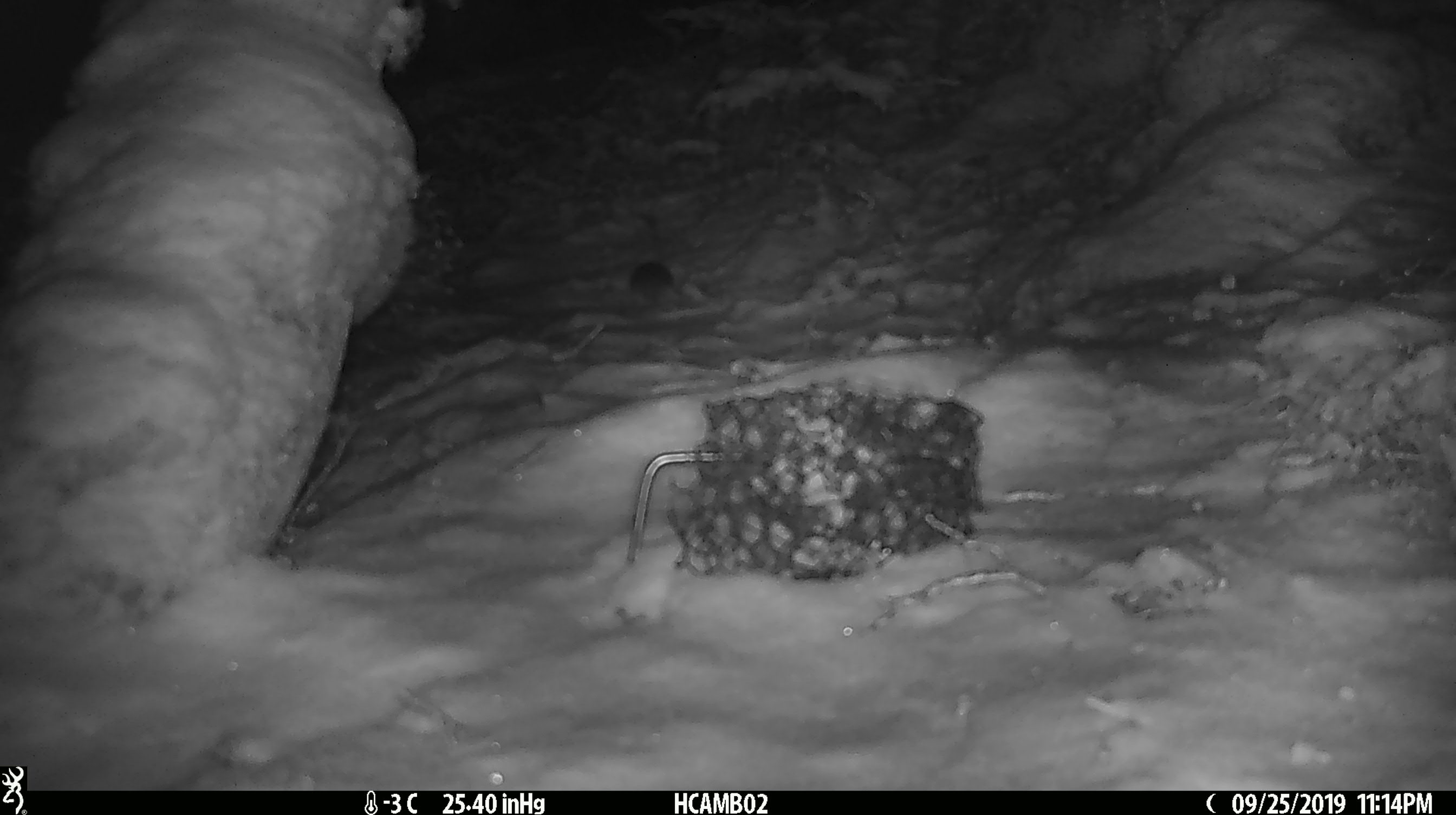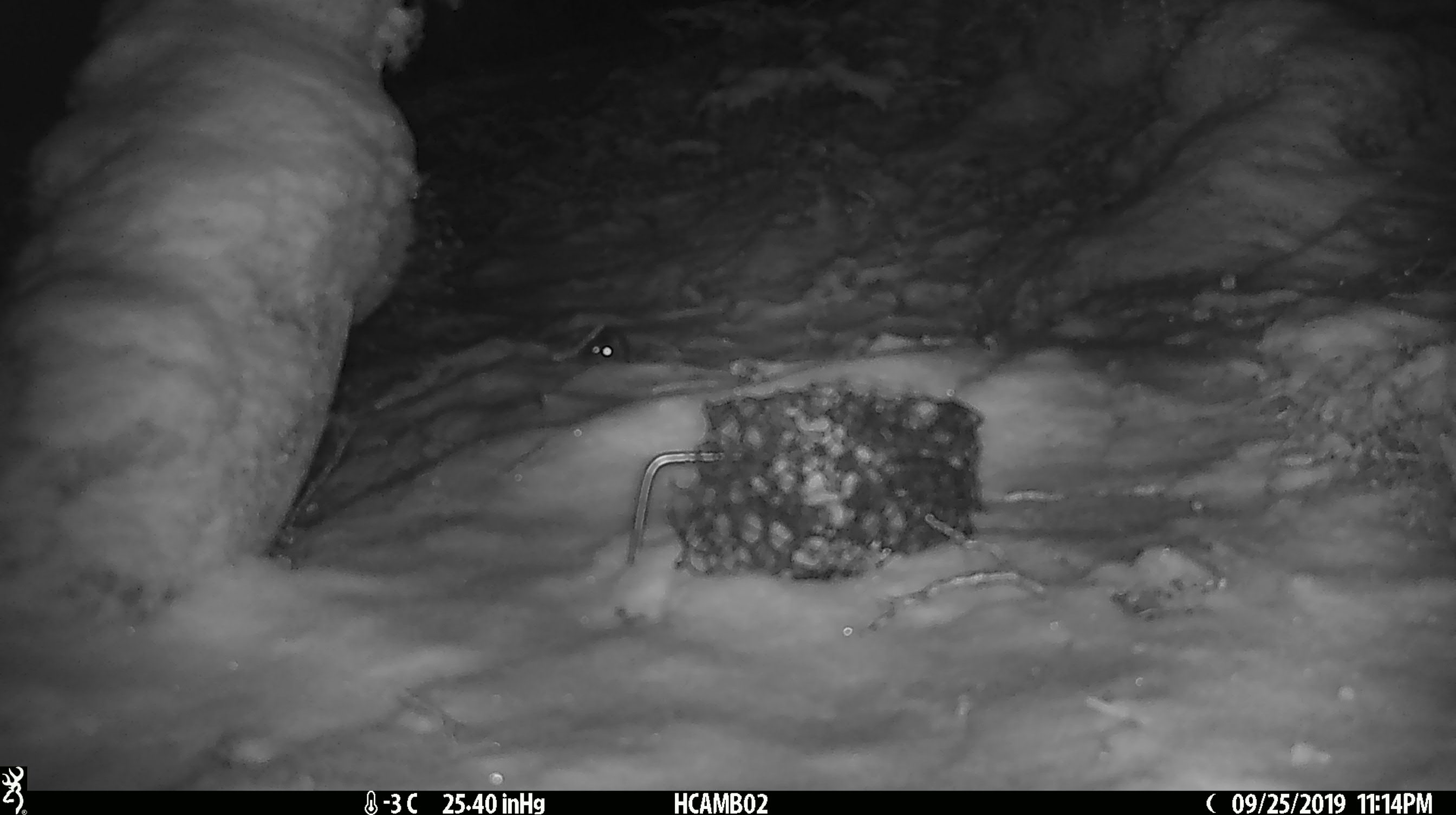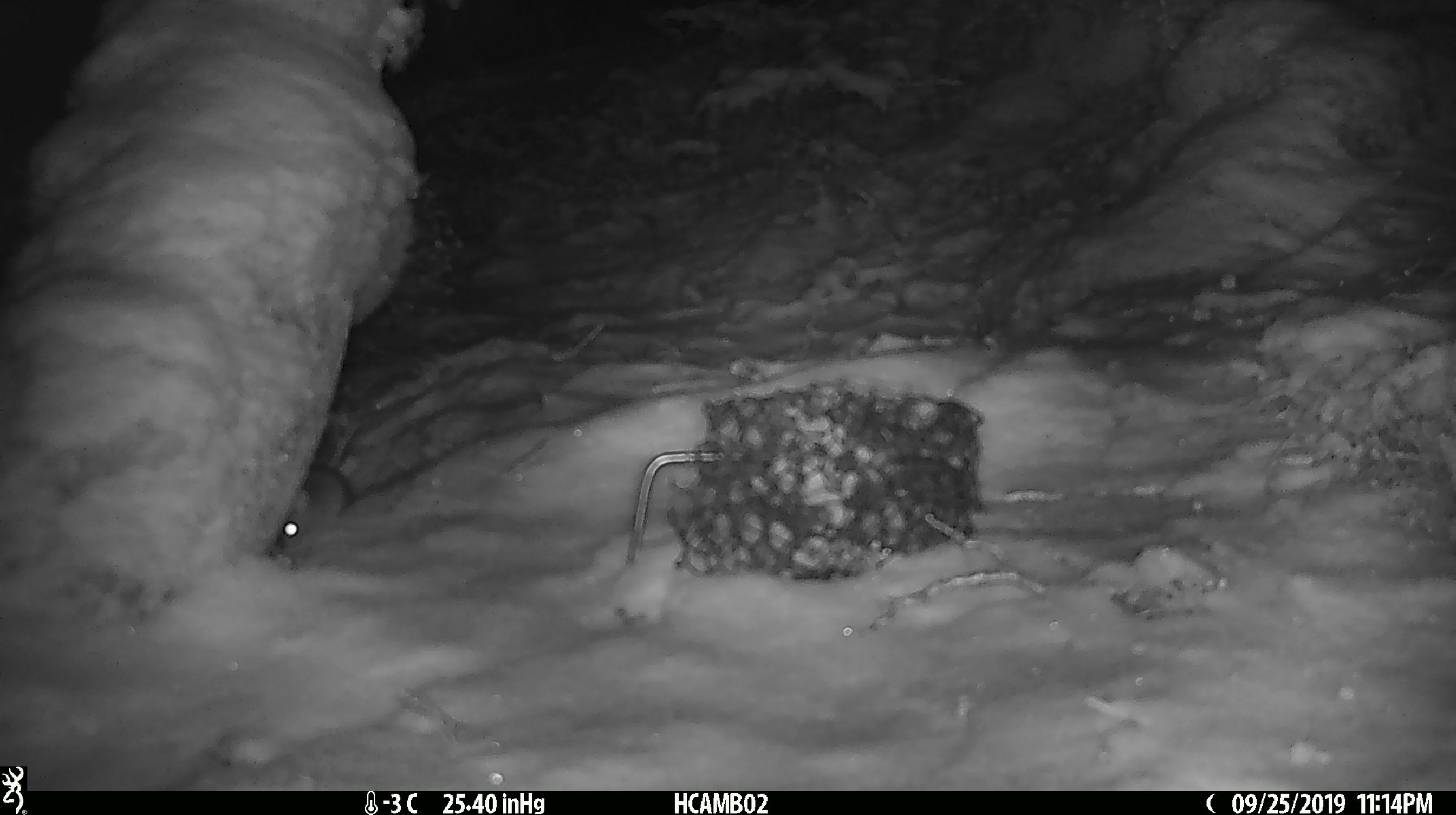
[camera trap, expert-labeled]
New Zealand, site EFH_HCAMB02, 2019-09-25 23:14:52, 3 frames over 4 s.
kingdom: Animalia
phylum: Chordata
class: Mammalia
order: Rodentia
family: Muridae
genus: Mus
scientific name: Mus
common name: mouse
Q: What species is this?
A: Mouse (Mus).